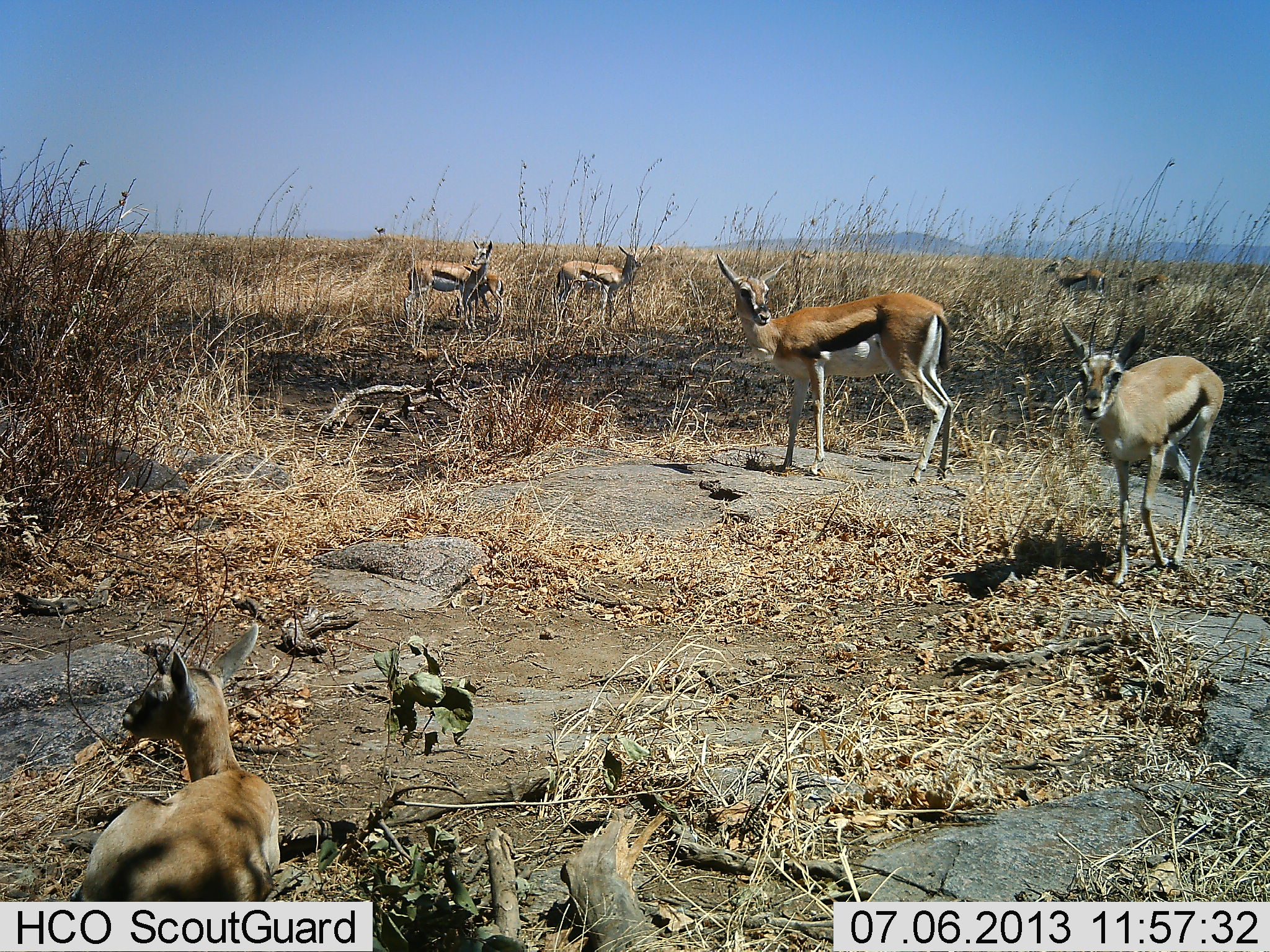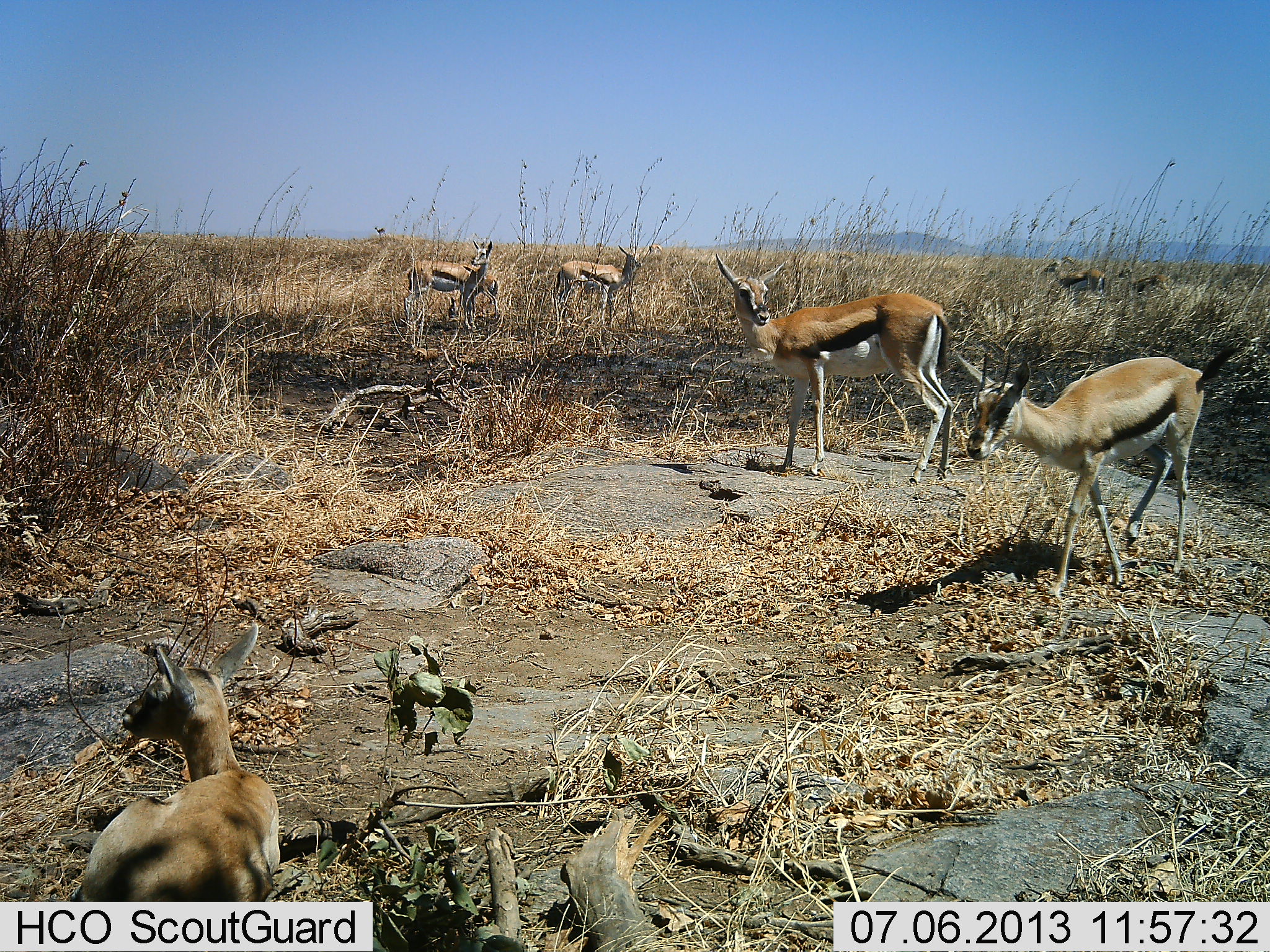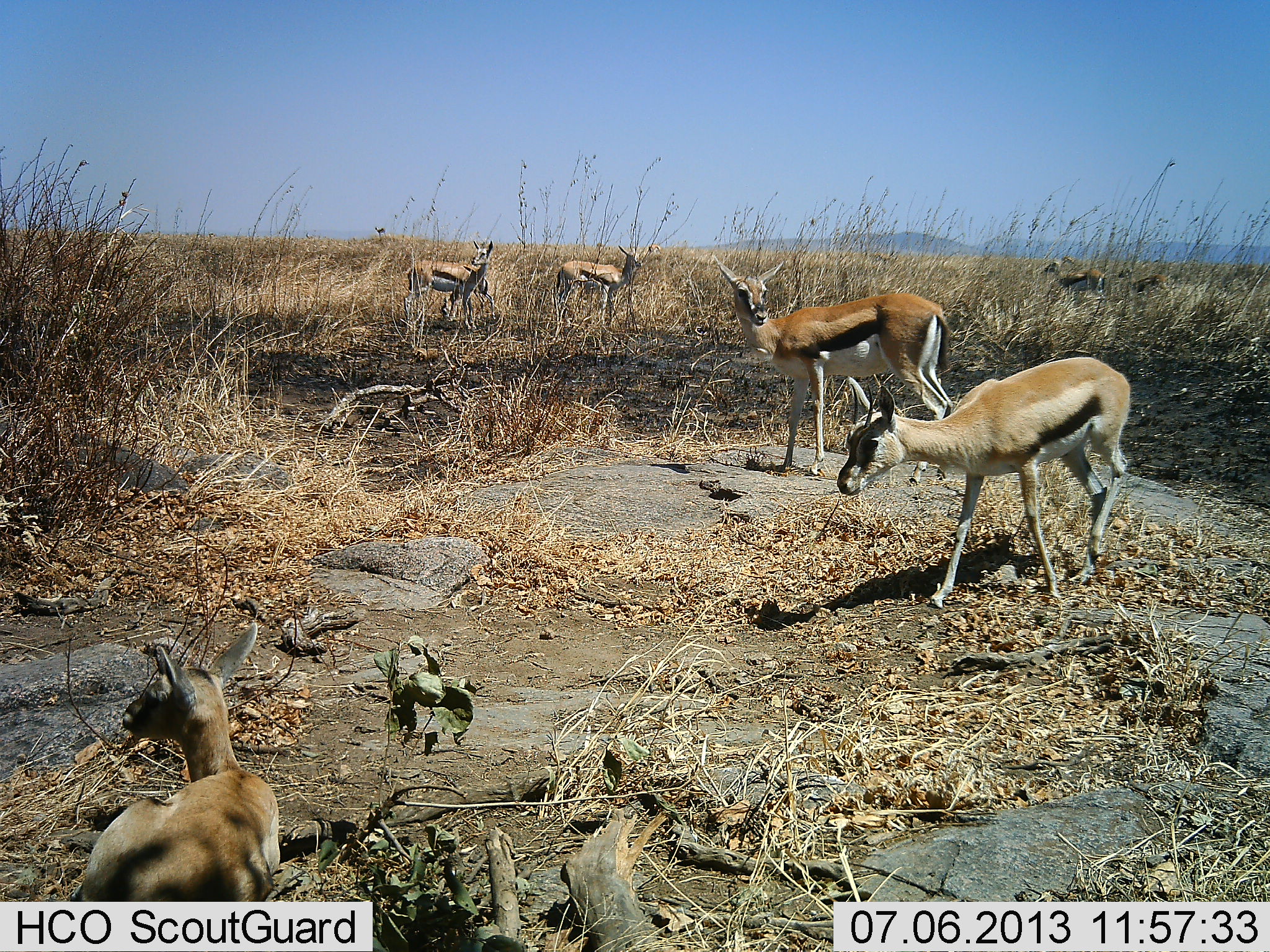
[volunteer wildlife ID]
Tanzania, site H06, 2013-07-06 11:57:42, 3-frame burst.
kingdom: Animalia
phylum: Chordata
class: Mammalia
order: Artiodactyla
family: Bovidae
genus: Eudorcas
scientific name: Eudorcas thomsonii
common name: thomson's gazelle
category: gazellethomsons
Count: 8.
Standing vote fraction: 81%.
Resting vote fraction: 65%.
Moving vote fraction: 58%.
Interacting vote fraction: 12%.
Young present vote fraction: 46%.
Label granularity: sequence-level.